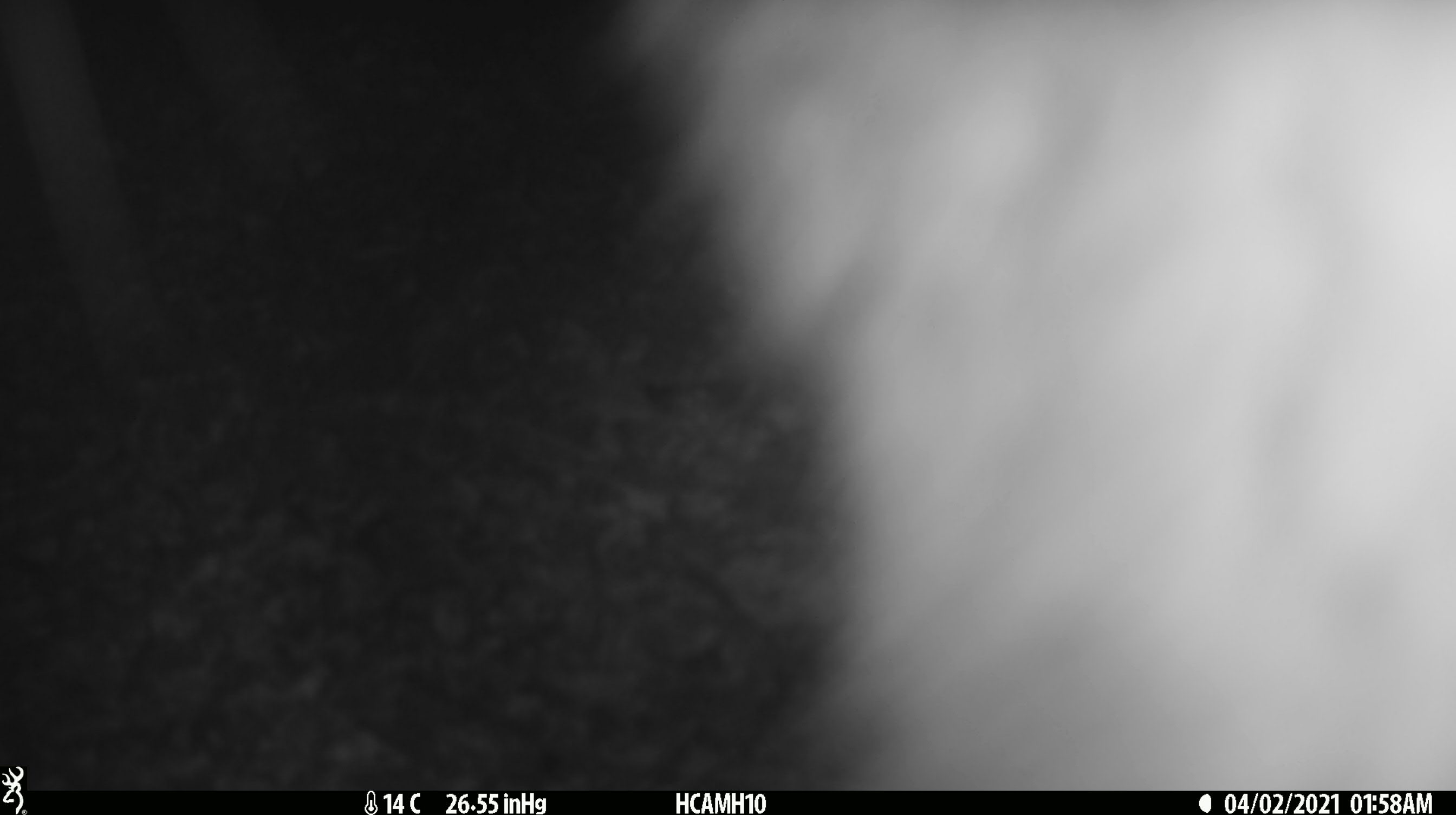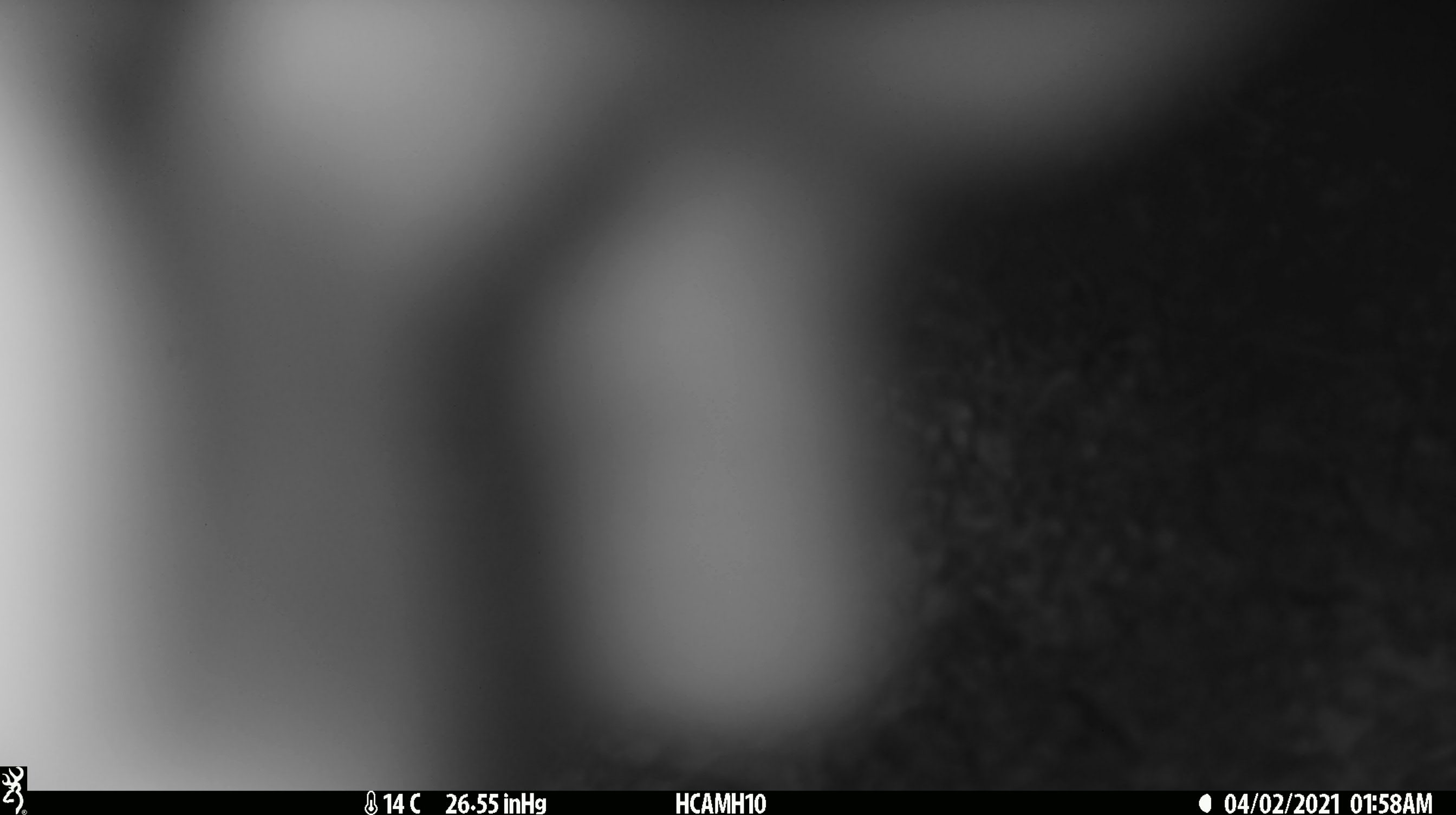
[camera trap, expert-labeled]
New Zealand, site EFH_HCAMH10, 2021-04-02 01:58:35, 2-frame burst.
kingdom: Animalia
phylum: Chordata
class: Mammalia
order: Diprotodontia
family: Phalangeridae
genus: Trichosurus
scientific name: Trichosurus vulpecula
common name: common brushtail possum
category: possum